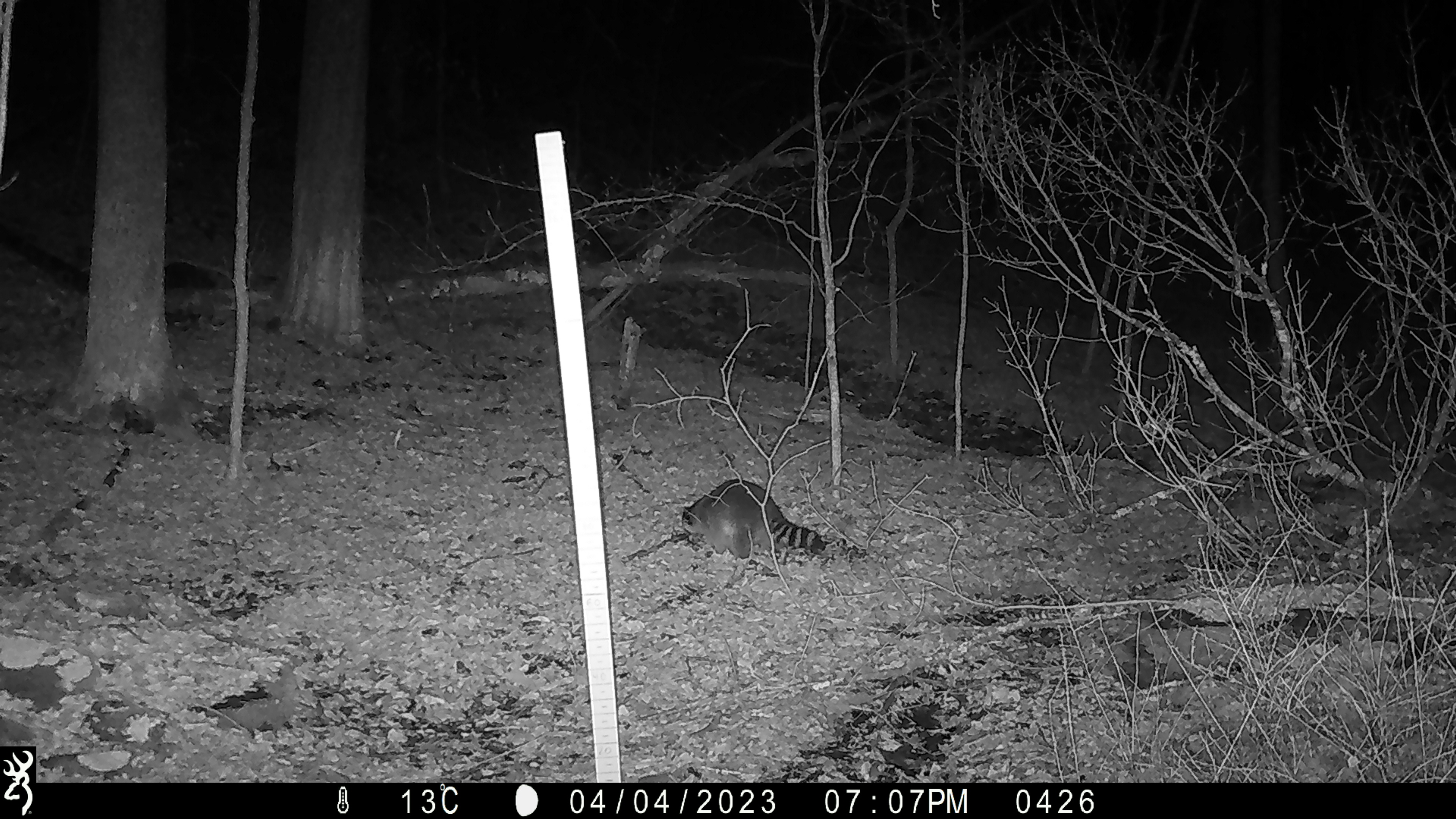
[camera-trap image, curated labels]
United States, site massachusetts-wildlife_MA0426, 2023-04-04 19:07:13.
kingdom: Animalia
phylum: Chordata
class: Mammalia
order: Artiodactyla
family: Cervidae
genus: Odocoileus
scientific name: Odocoileus virginianus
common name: white-tailed deer